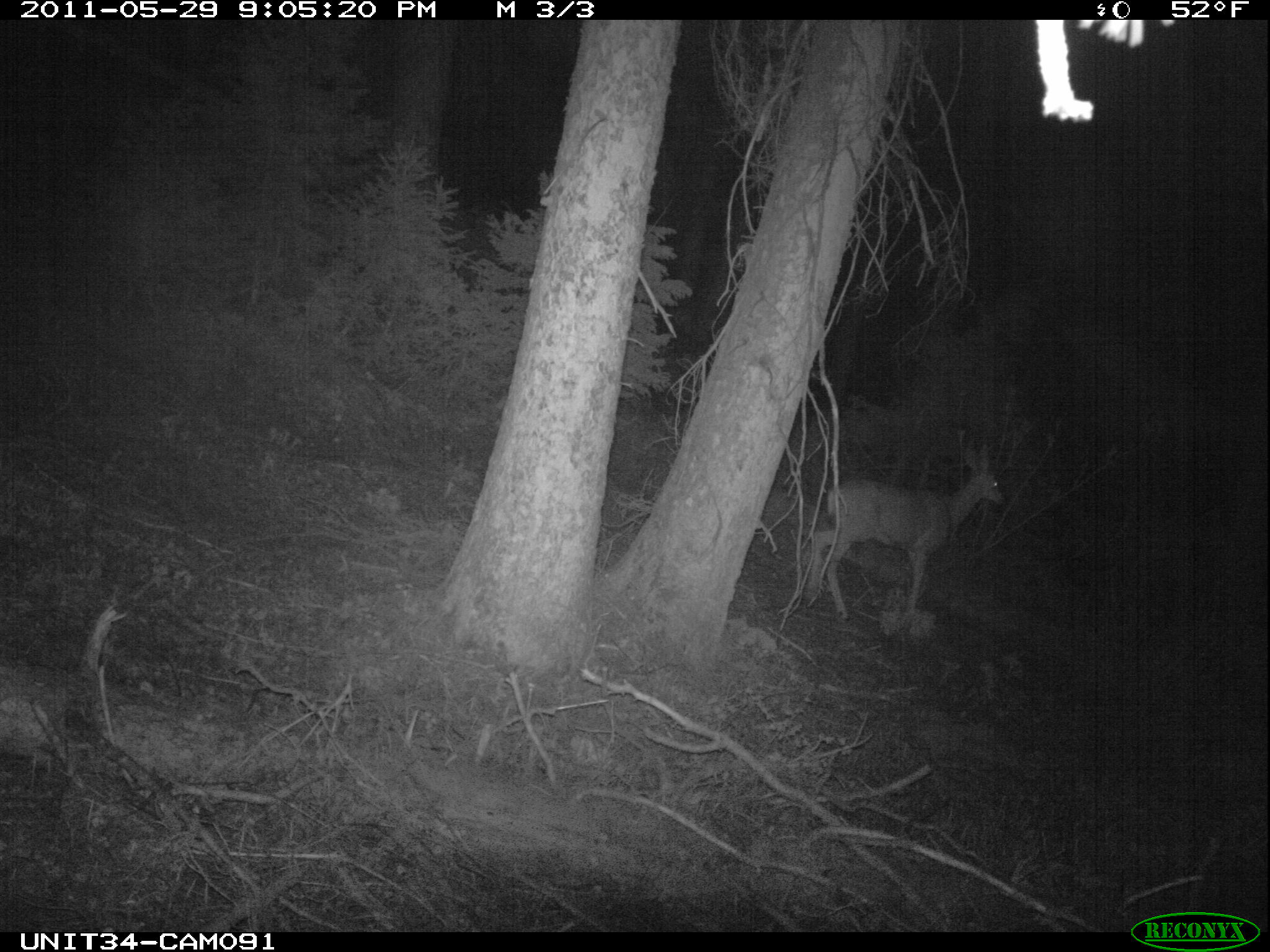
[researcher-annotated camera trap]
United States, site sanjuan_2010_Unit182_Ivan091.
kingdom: Animalia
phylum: Chordata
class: Mammalia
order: Artiodactyla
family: Cervidae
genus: Odocoileus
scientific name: Odocoileus hemionus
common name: mule deer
Odocoileus hemionus (mule deer).